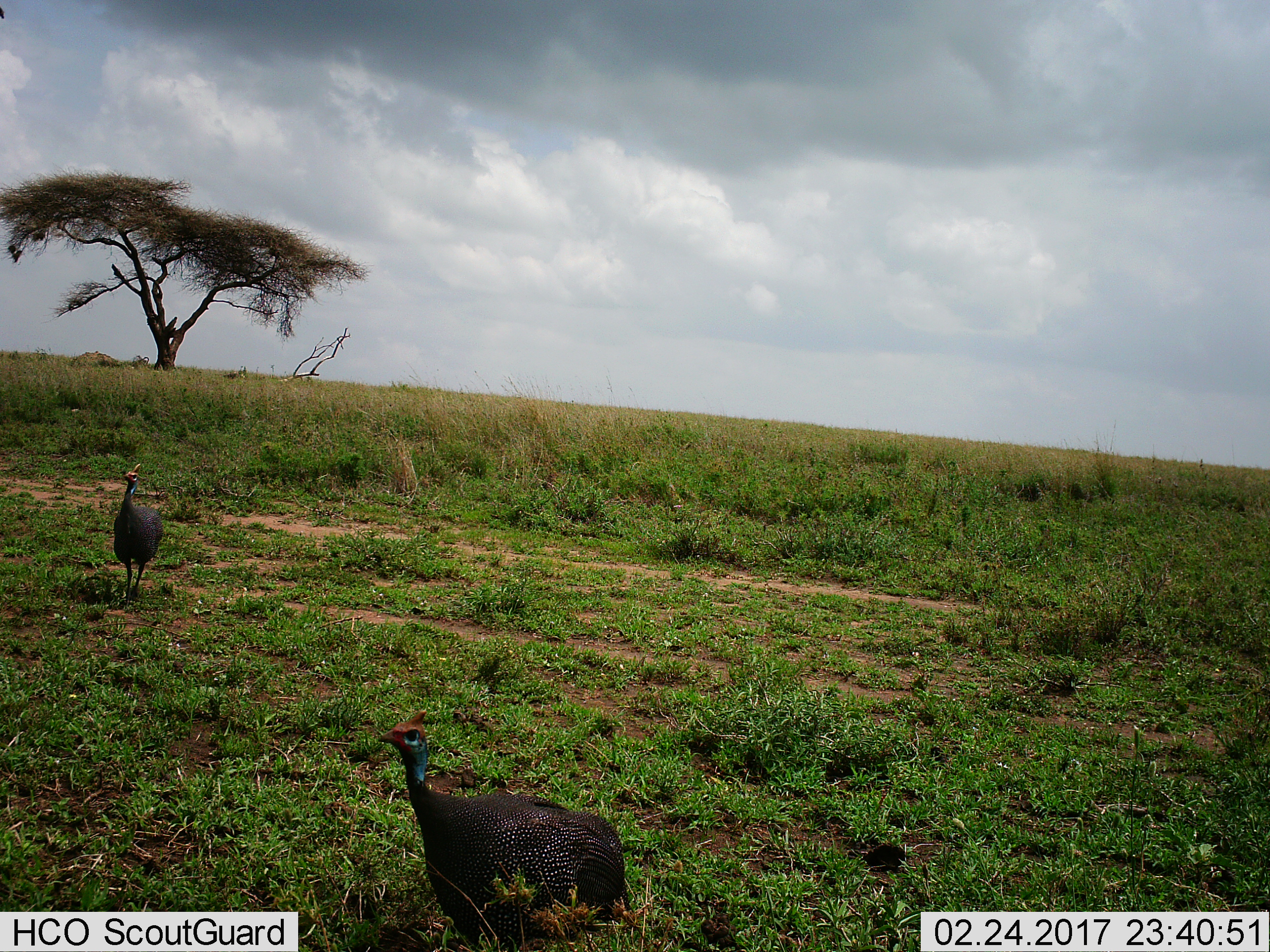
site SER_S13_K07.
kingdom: Animalia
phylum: Chordata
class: Aves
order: Galliformes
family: Numididae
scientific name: Numididae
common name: guineafowl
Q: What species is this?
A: Guineafowl (Numididae).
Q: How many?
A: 2.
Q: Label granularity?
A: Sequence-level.